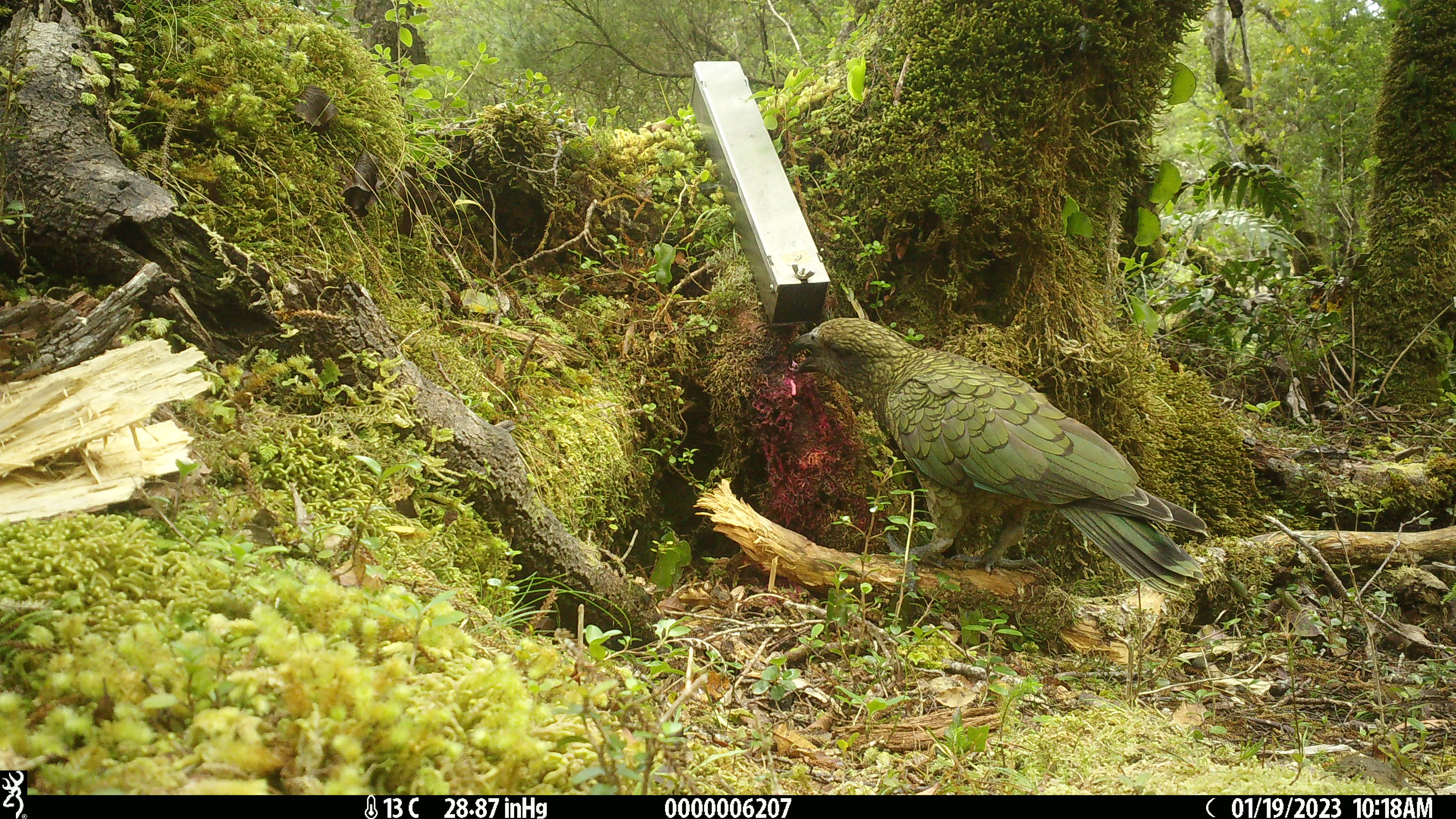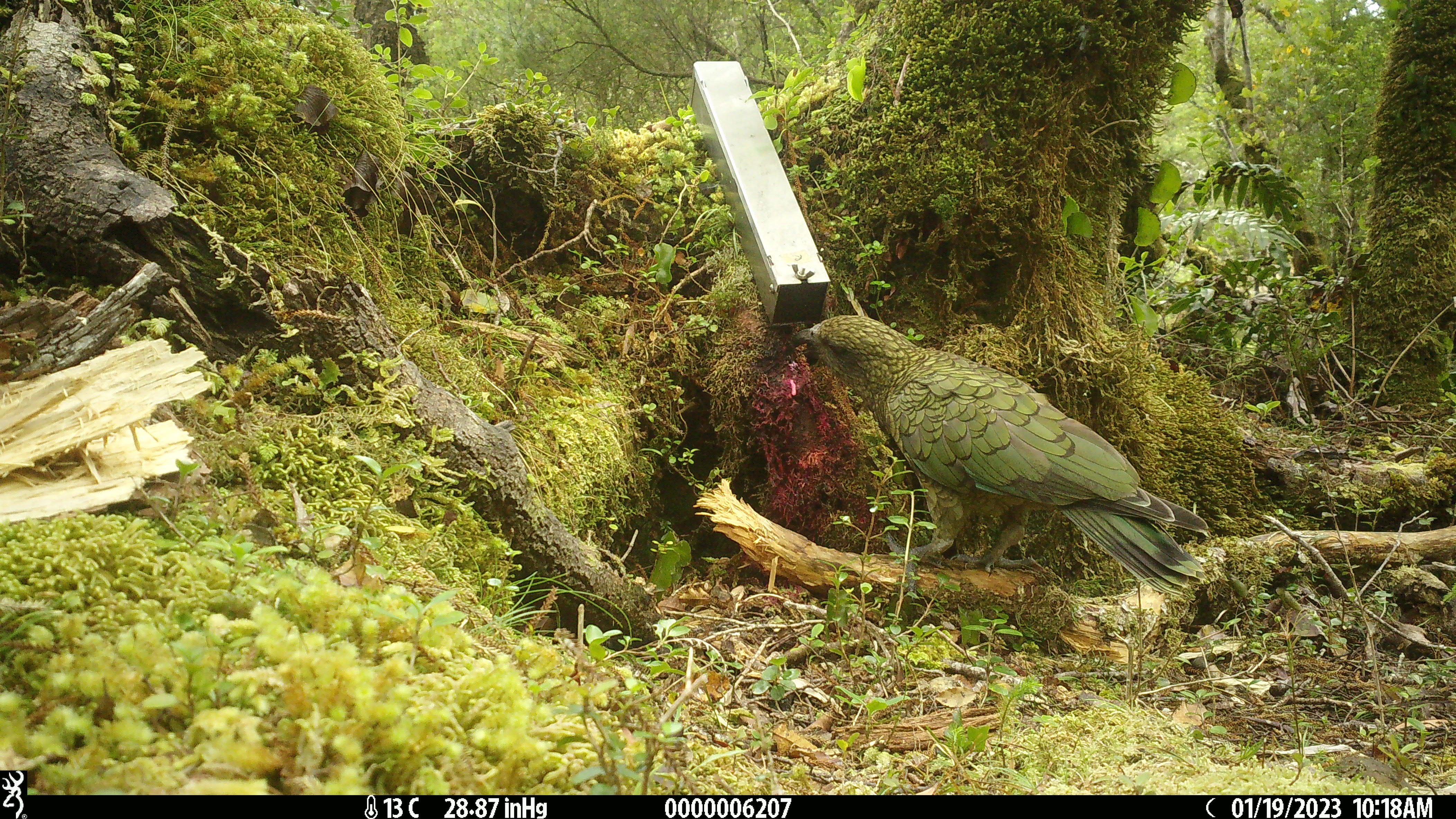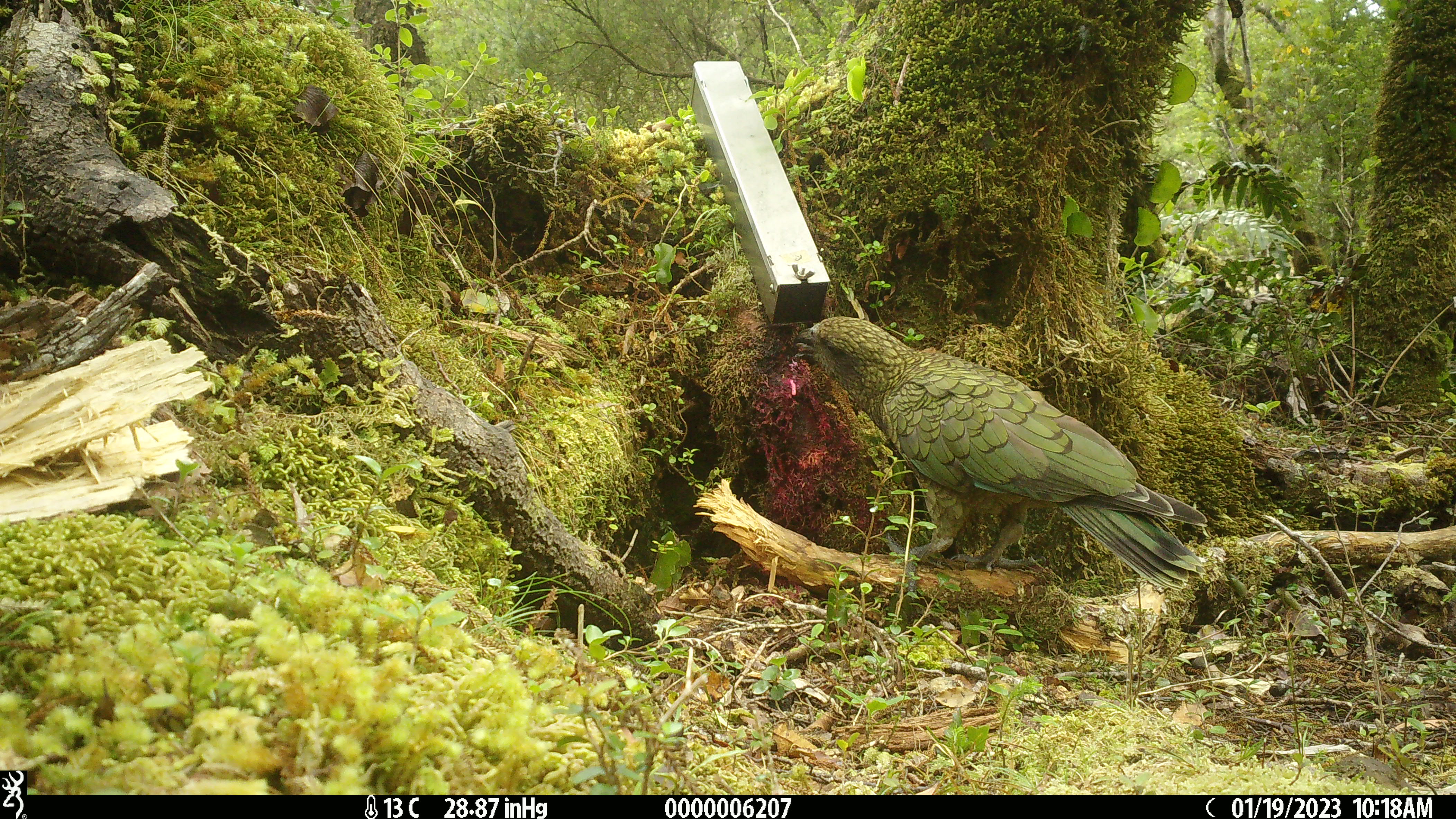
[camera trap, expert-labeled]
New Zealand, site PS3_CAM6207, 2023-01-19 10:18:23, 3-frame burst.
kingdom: Animalia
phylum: Chordata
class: Aves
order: Psittaciformes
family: Strigopidae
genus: Nestor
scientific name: Nestor notabilis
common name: kea